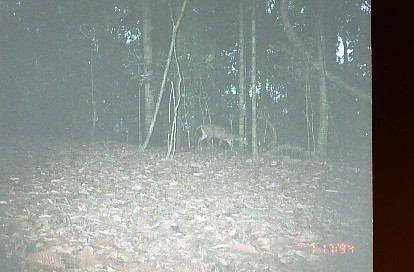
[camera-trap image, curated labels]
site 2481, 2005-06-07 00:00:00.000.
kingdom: Animalia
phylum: Chordata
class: Mammalia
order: Artiodactyla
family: Cervidae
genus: Muntiacus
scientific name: Muntiacus muntjak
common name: southern red muntjac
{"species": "Muntiacus muntjak (southern red muntjac)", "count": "1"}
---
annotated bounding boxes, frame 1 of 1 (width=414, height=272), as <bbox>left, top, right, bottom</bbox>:
muntiacus muntjak: <bbox>196, 123, 249, 150</bbox>